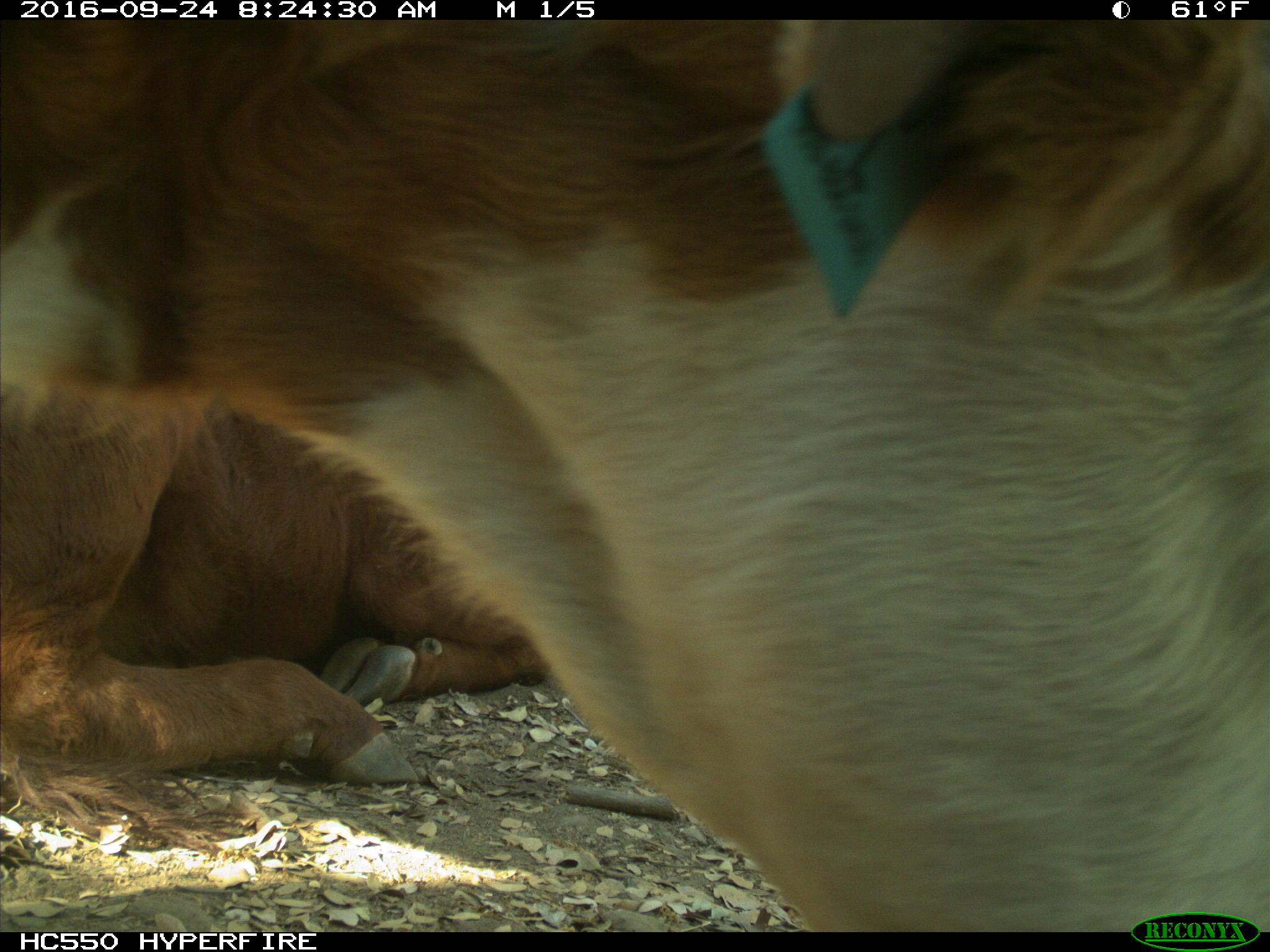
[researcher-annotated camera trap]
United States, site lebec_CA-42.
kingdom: Animalia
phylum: Chordata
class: Mammalia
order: Artiodactyla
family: Bovidae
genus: Bos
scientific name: Bos taurus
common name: domestic cow